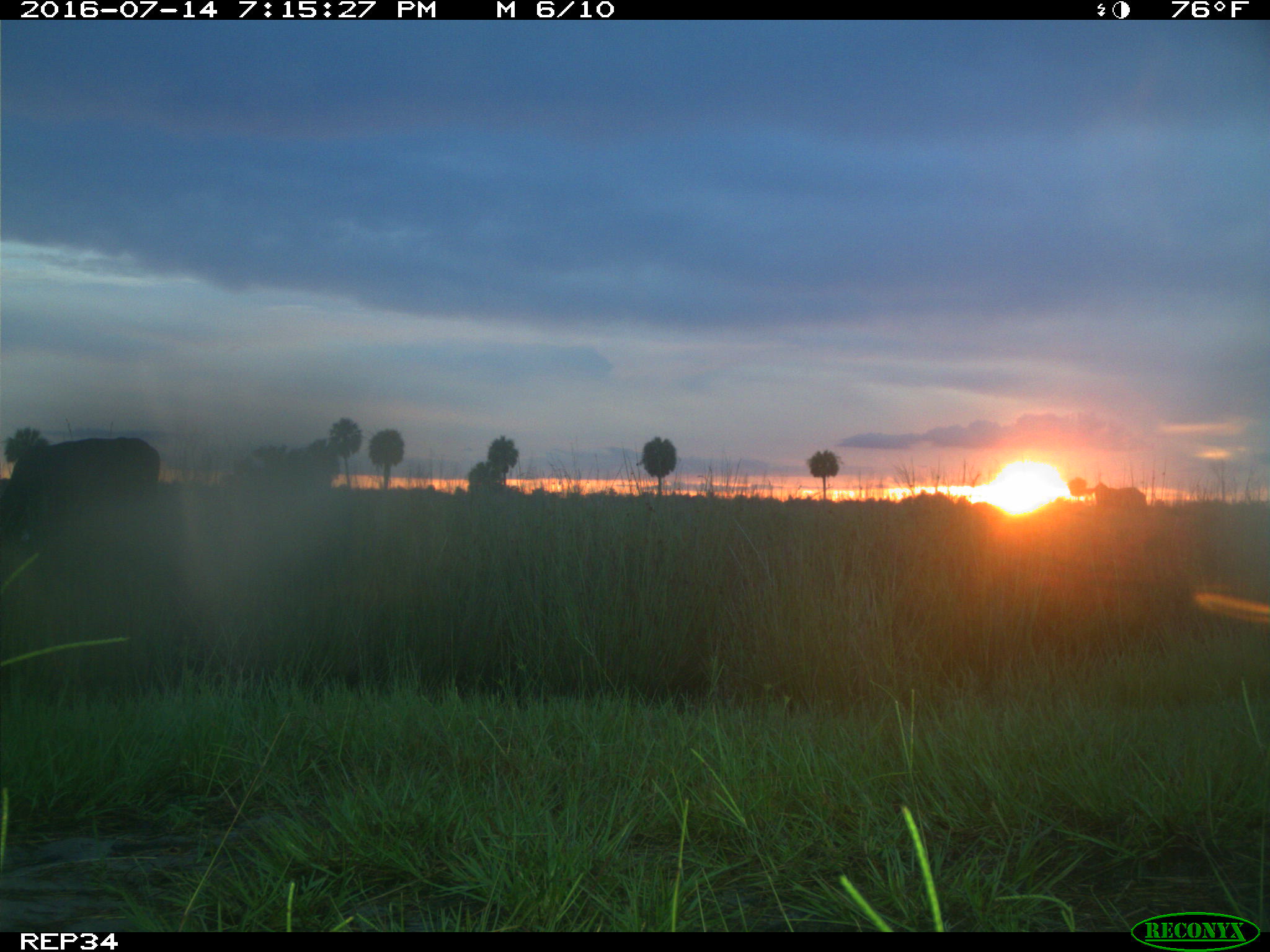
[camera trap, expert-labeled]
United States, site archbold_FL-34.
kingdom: Animalia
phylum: Chordata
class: Mammalia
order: Artiodactyla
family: Bovidae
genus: Bos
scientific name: Bos taurus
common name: domestic cow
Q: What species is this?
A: Bos taurus (domestic cow).